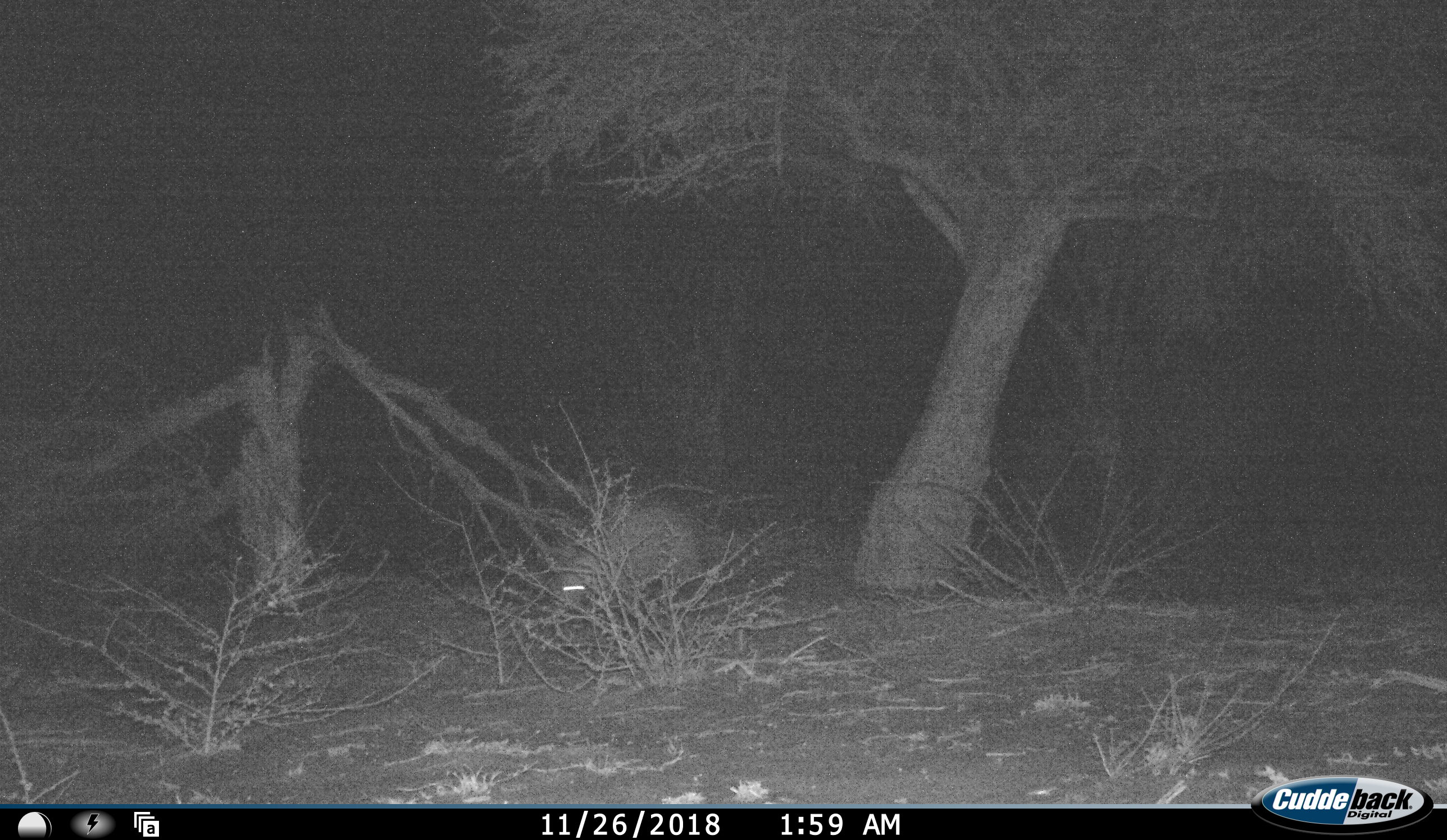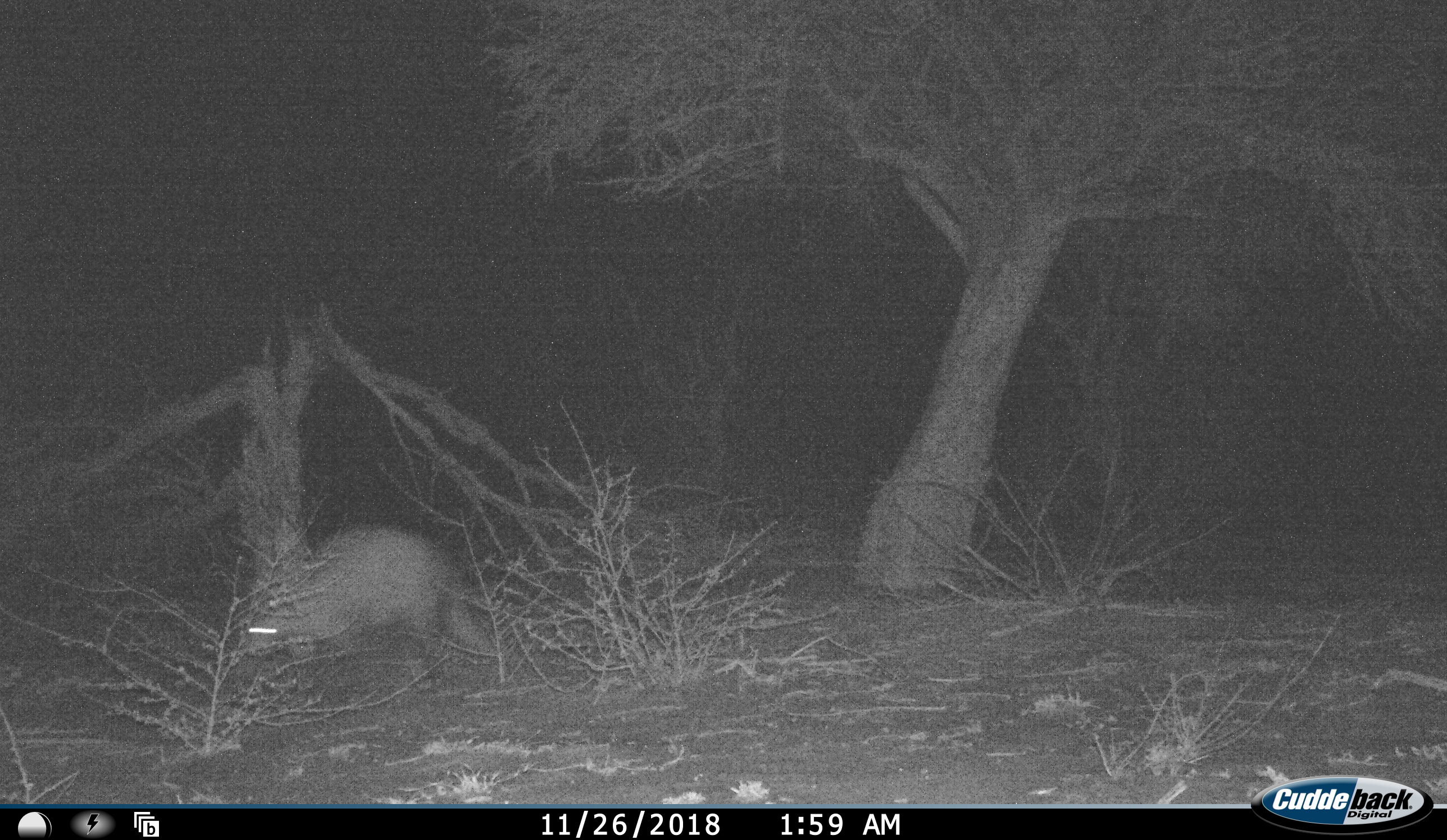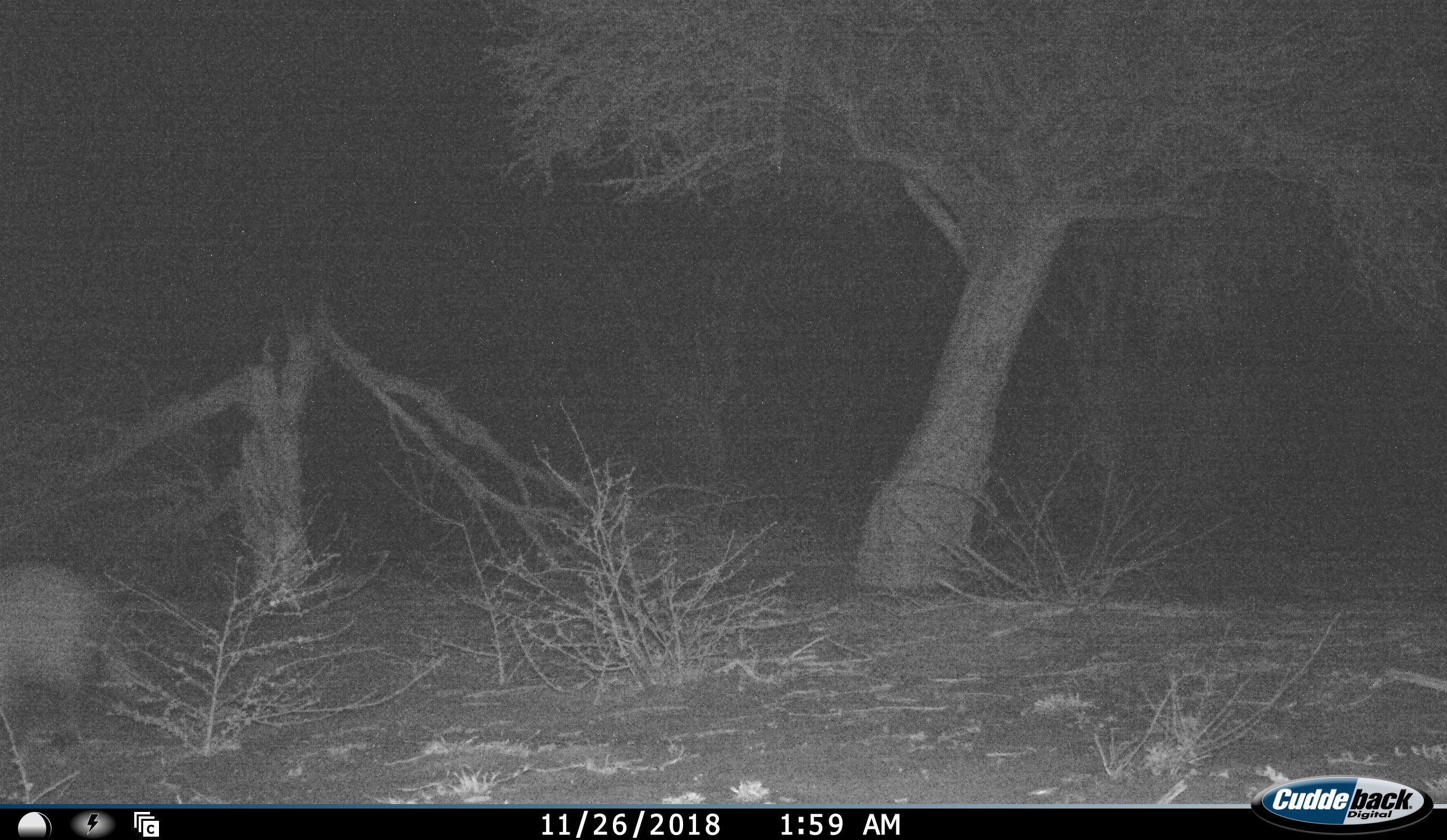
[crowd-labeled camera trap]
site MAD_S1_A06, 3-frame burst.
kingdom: Animalia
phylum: Chordata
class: Mammalia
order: Tubulidentata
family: Orycteropodidae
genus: Orycteropus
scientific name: Orycteropus afer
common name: aardvark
Aardvark (Orycteropus afer), count 1. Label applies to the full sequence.